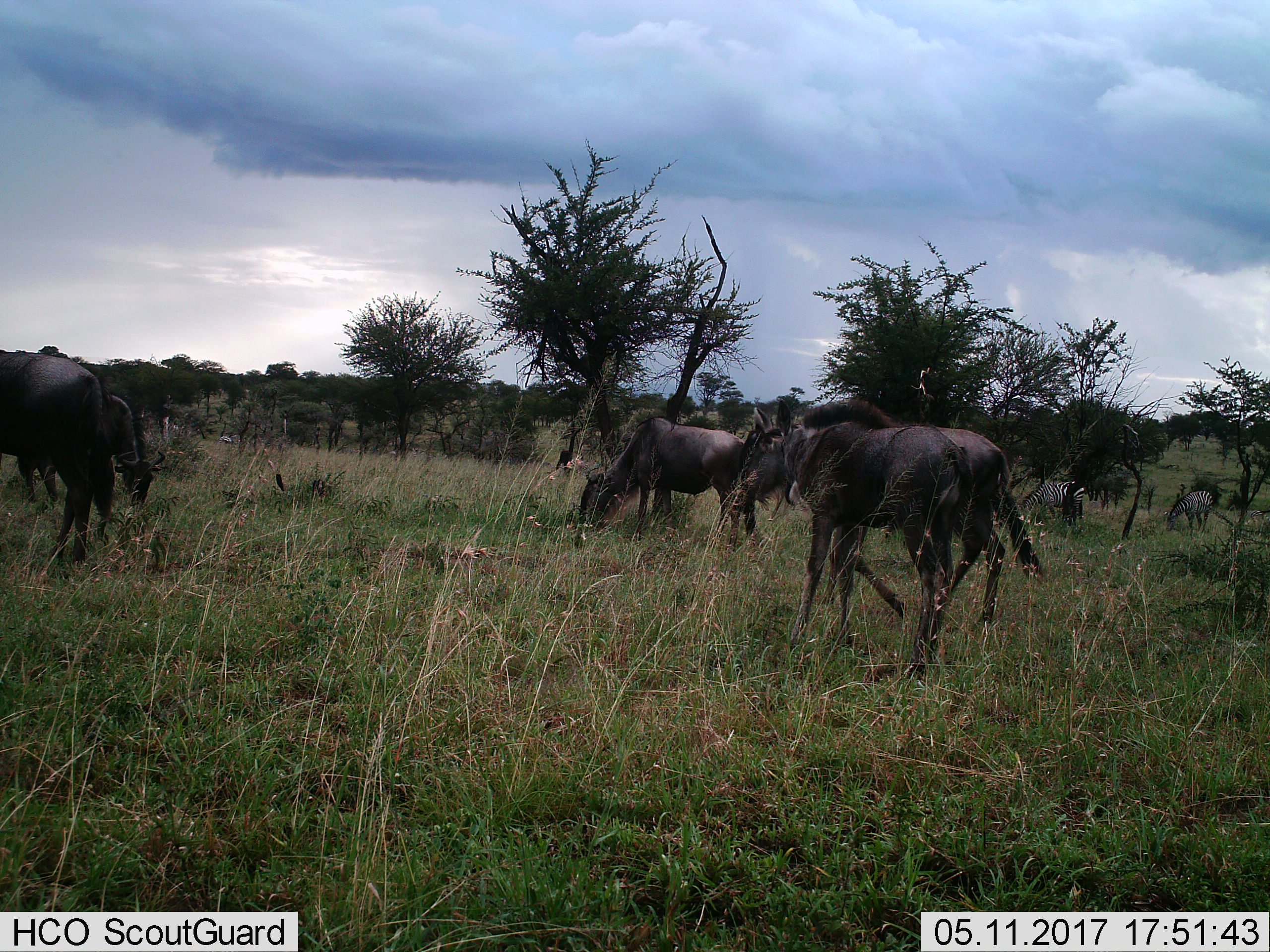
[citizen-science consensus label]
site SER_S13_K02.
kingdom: Animalia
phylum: Chordata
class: Mammalia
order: Artiodactyla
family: Bovidae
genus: Connochaetes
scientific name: Connochaetes taurinus taurinus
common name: blue wildebeest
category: wildebeestblue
Wildebeestblue (blue wildebeest) (Connochaetes taurinus taurinus), count 5. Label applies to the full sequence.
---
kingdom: Animalia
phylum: Chordata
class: Mammalia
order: Perissodactyla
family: Equidae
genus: Equus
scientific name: Equus quagga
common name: plains zebra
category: zebraplains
Zebraplains (plains zebra) (Equus quagga), count 2. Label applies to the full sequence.